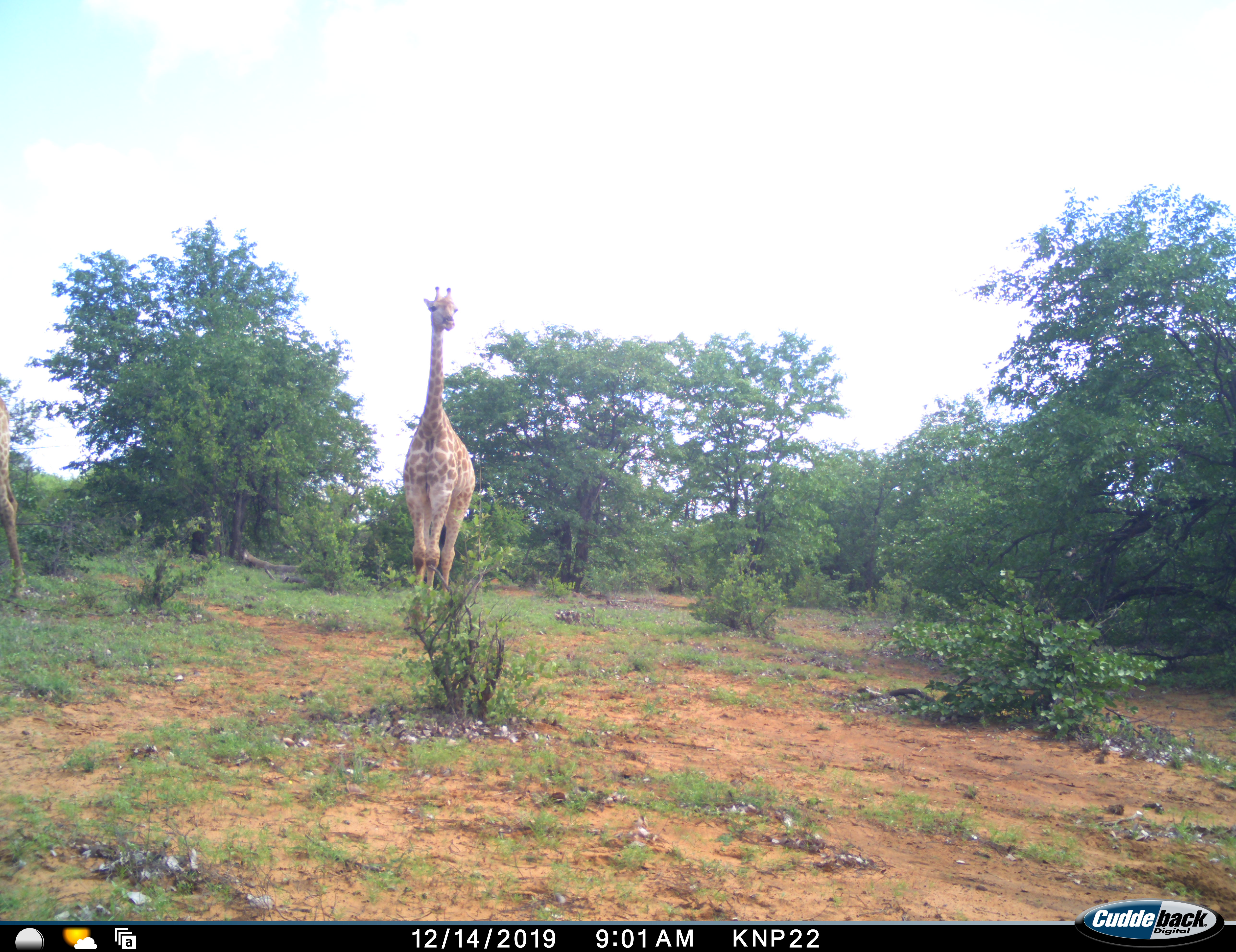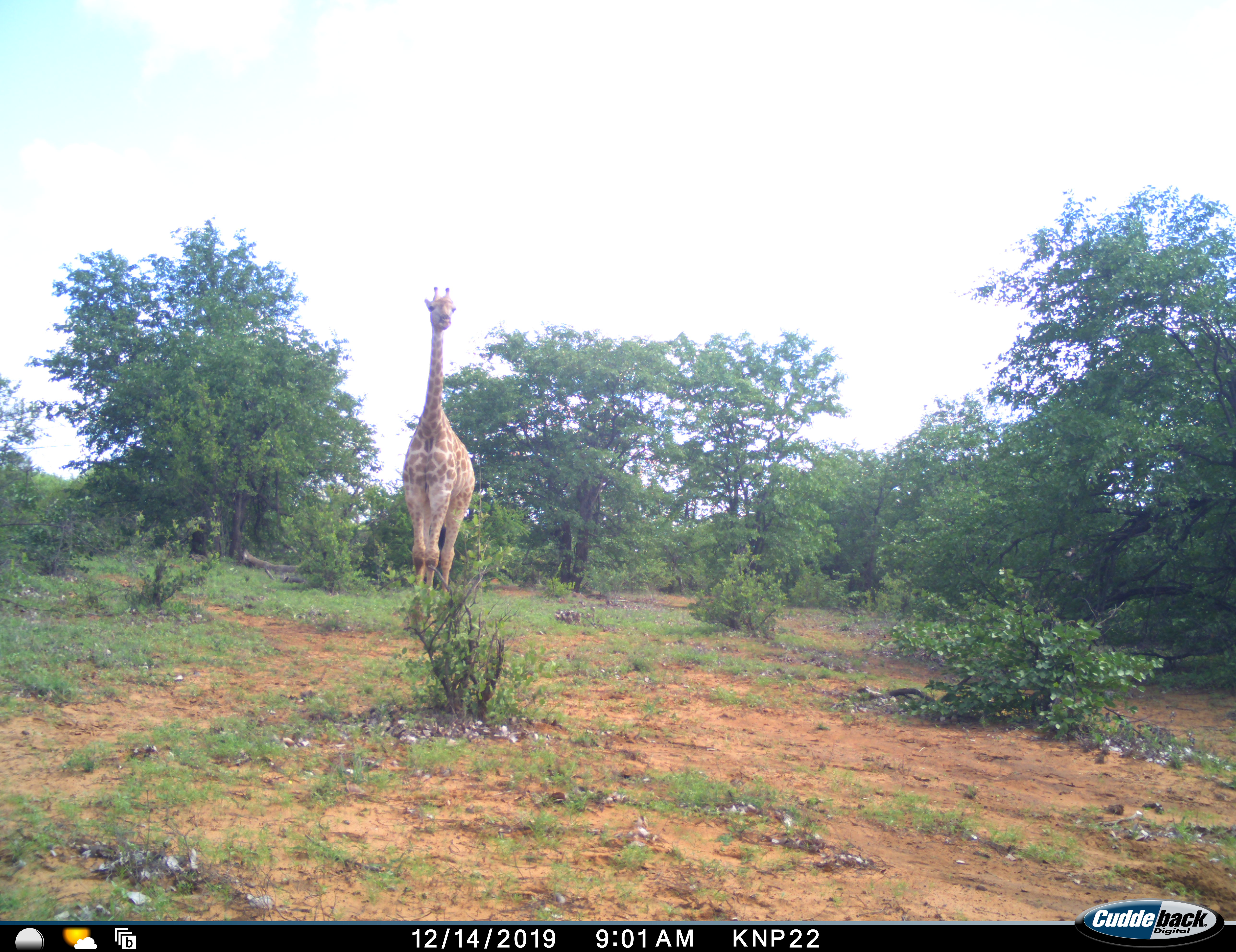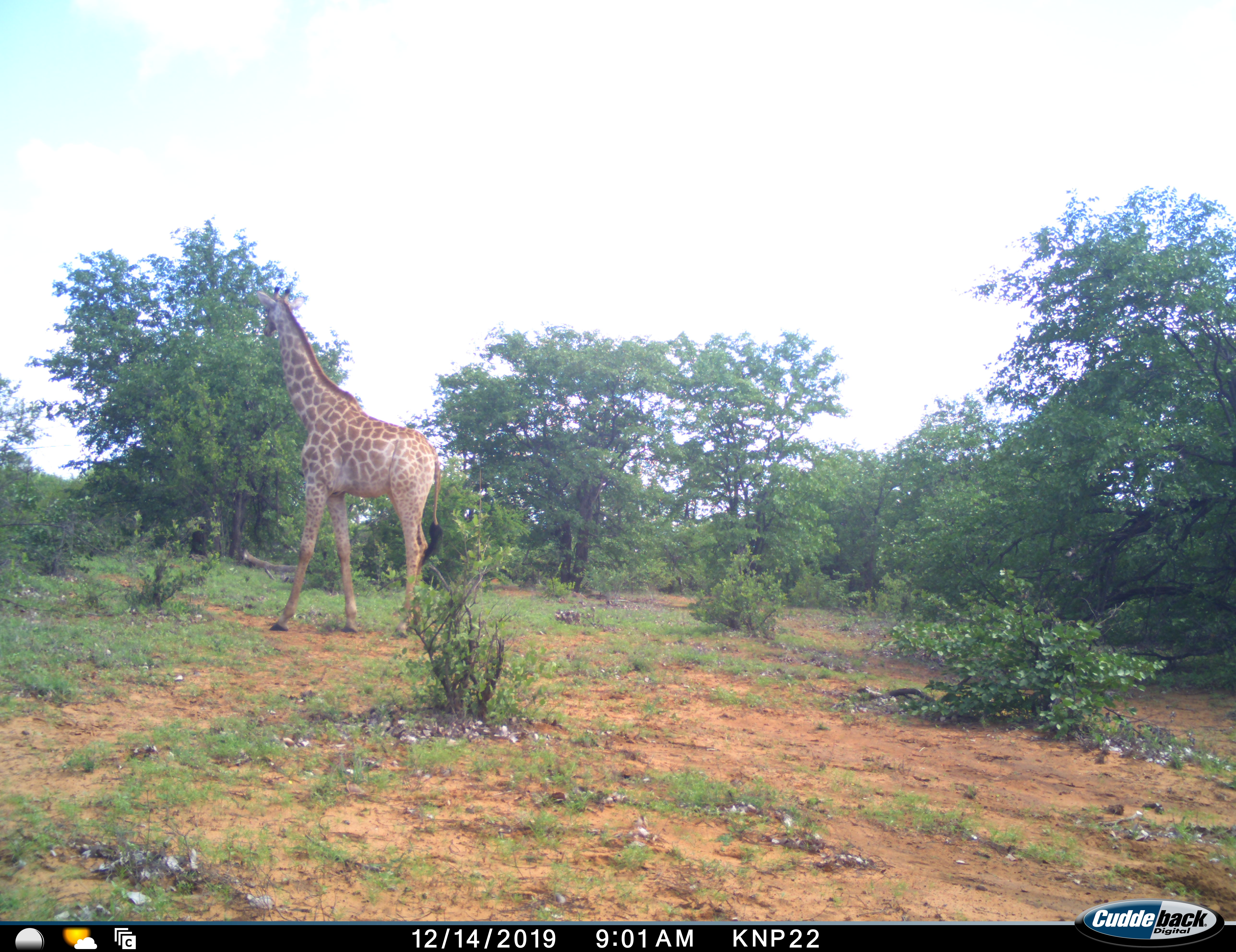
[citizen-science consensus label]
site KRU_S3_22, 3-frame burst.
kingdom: Animalia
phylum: Chordata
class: Mammalia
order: Artiodactyla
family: Giraffidae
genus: Giraffa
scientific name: Giraffa camelopardalis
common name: giraffe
Giraffe (Giraffa camelopardalis), count 2. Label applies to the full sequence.